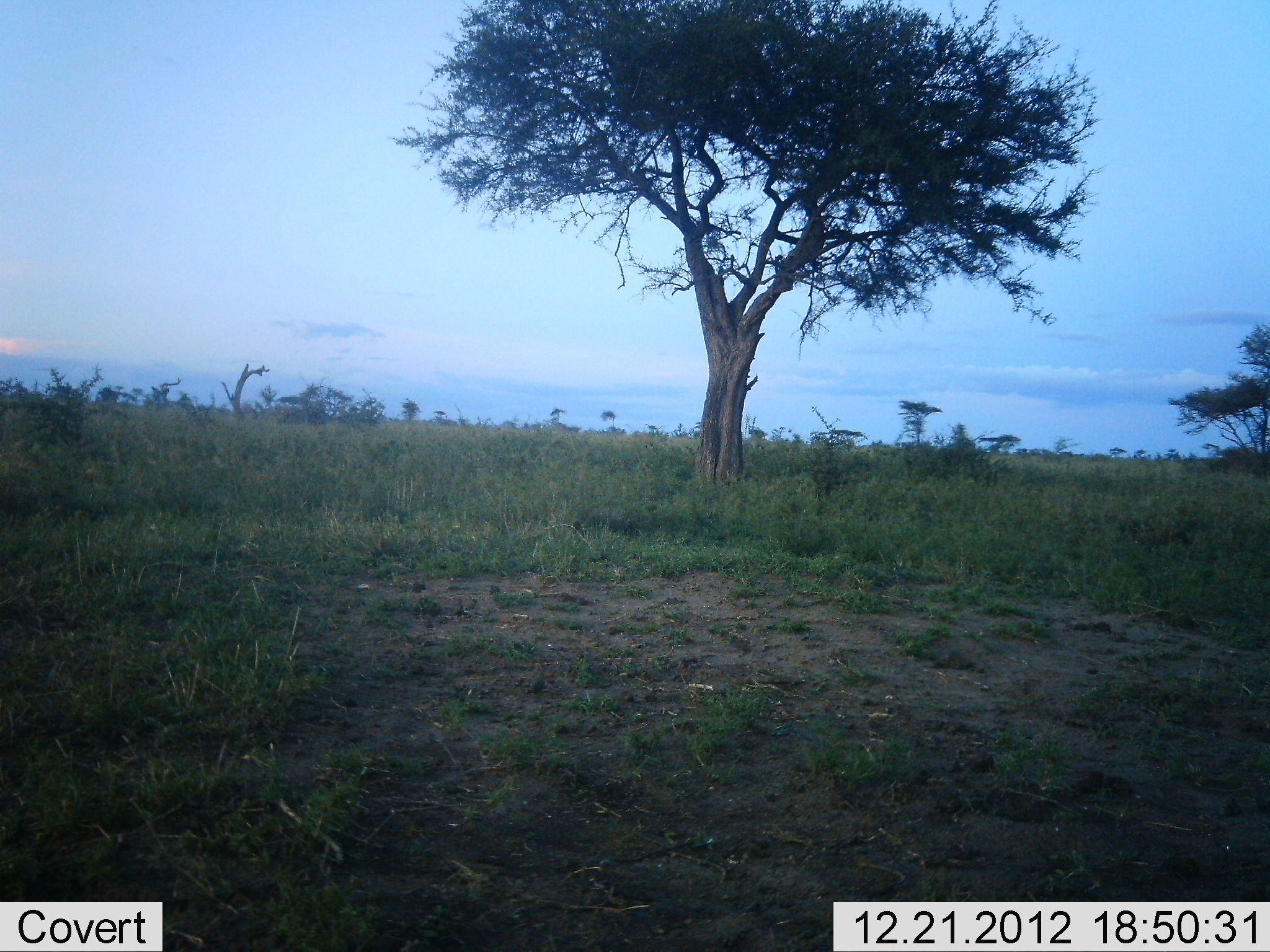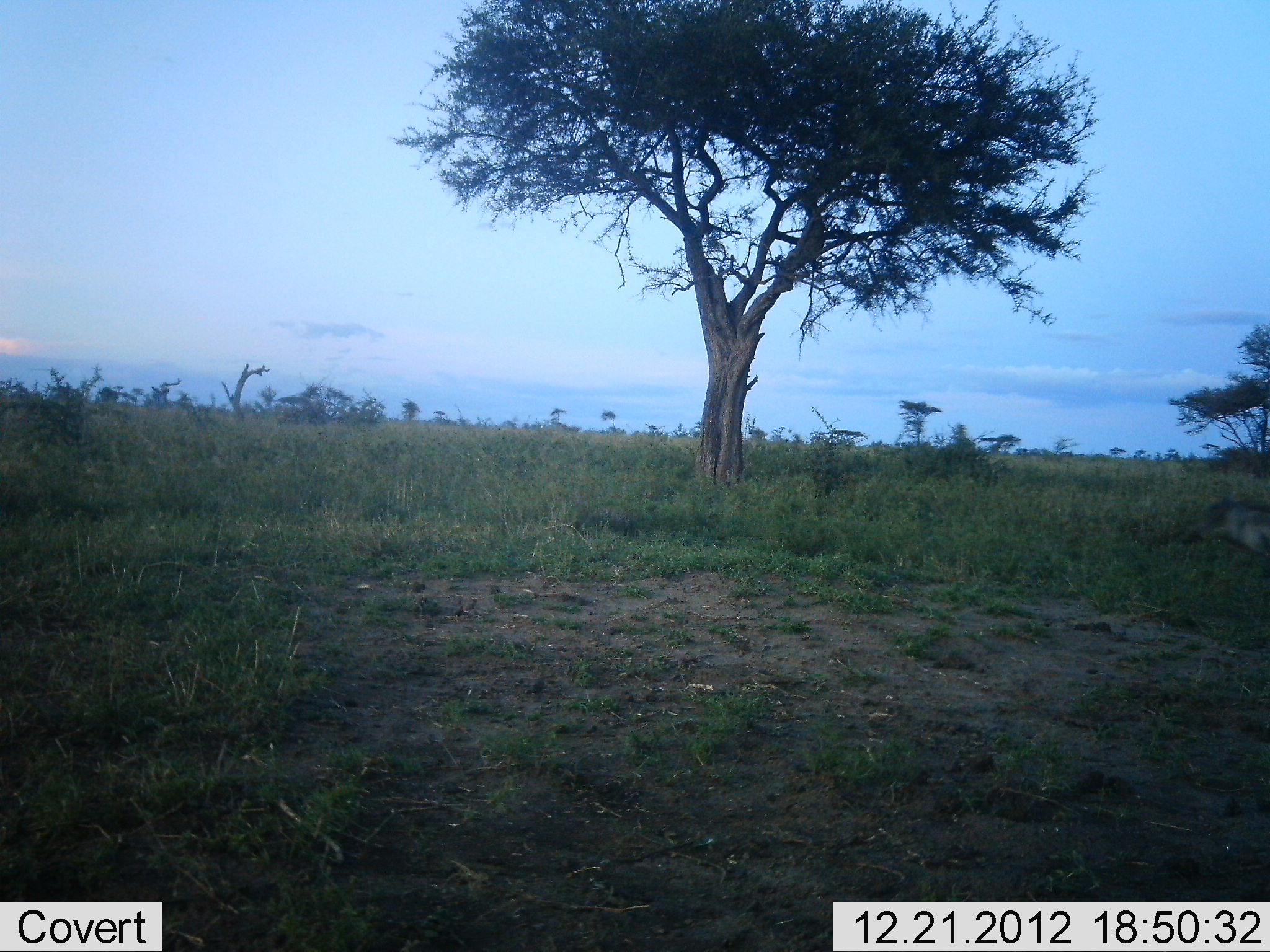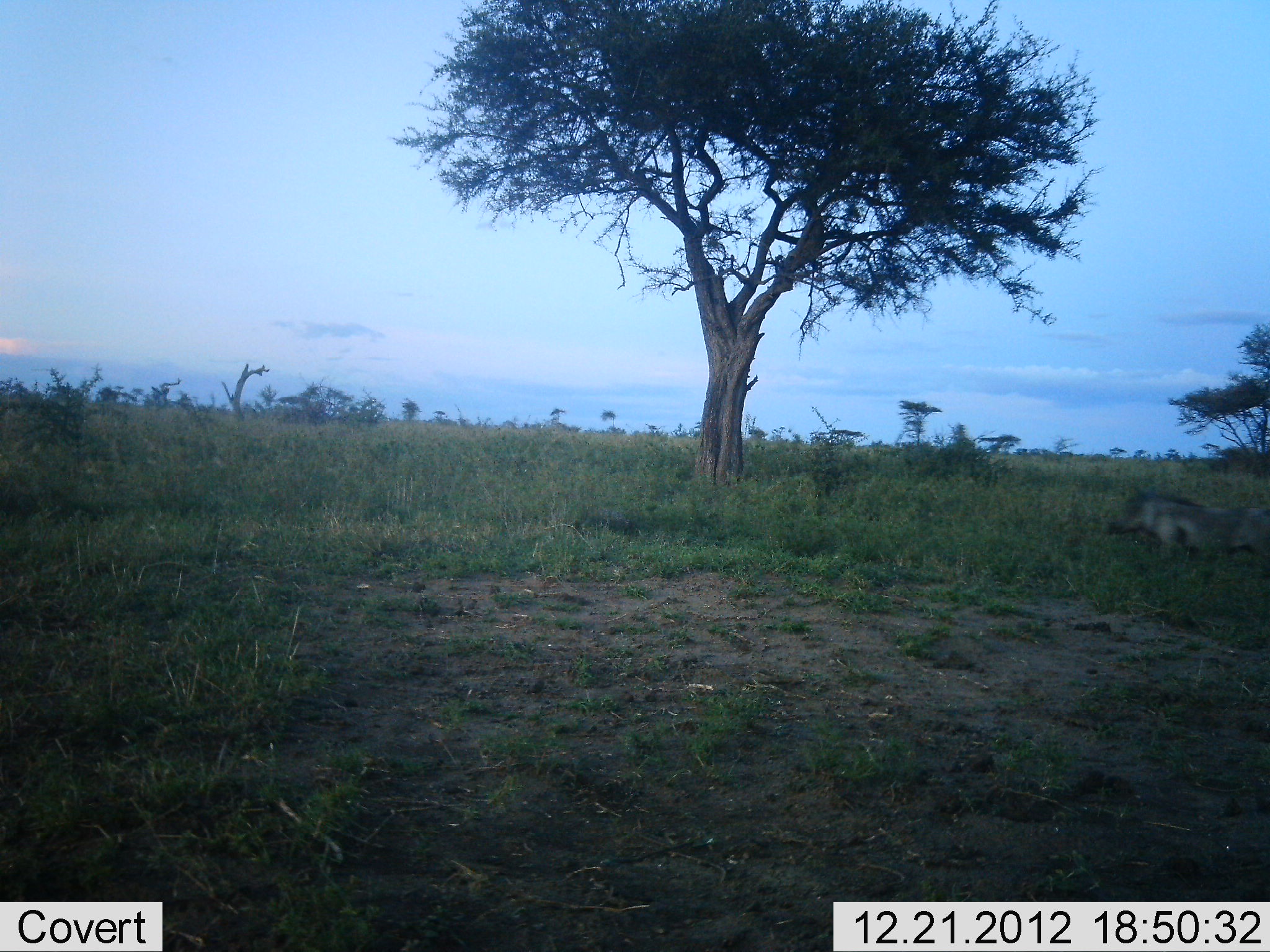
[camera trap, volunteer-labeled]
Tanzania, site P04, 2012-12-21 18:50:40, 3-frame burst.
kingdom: Animalia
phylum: Chordata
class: Mammalia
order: Artiodactyla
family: Suidae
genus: Phacochoerus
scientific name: Phacochoerus africanus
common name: warthog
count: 1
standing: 0%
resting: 0%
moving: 100%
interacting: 0%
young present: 0%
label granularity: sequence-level